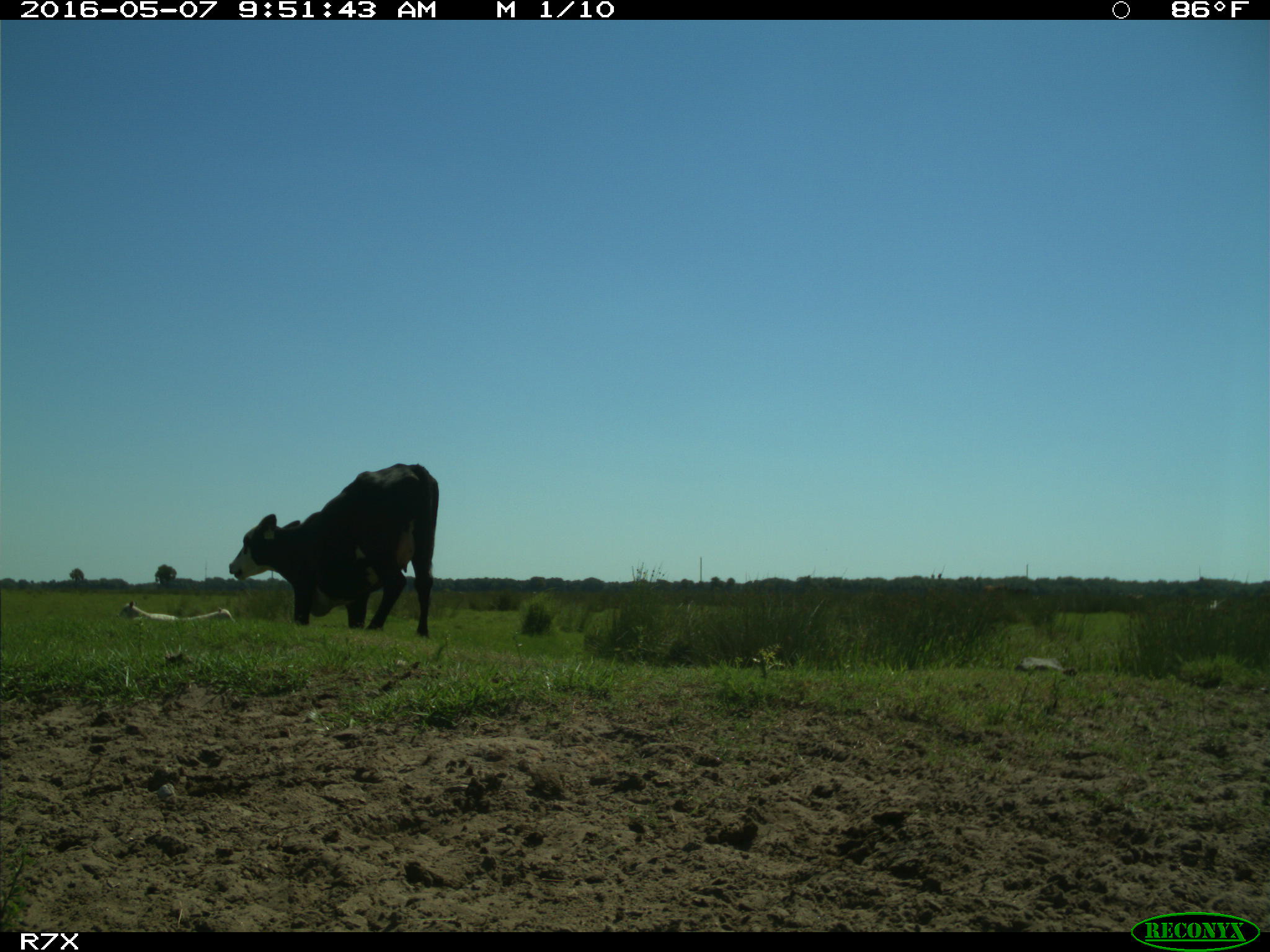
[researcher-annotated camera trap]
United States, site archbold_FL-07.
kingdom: Animalia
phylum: Chordata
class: Mammalia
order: Artiodactyla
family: Bovidae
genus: Bos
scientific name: Bos taurus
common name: domestic cow